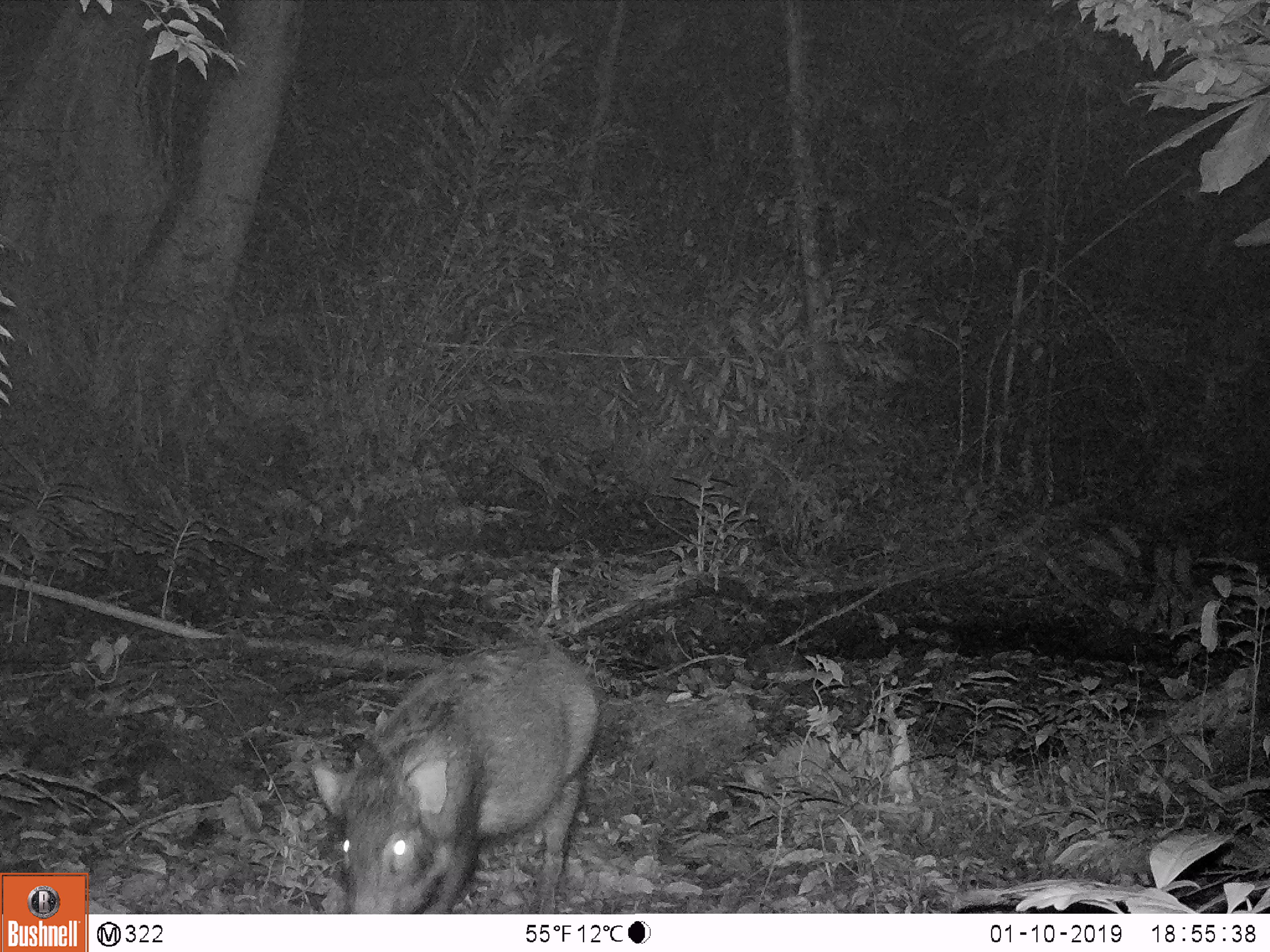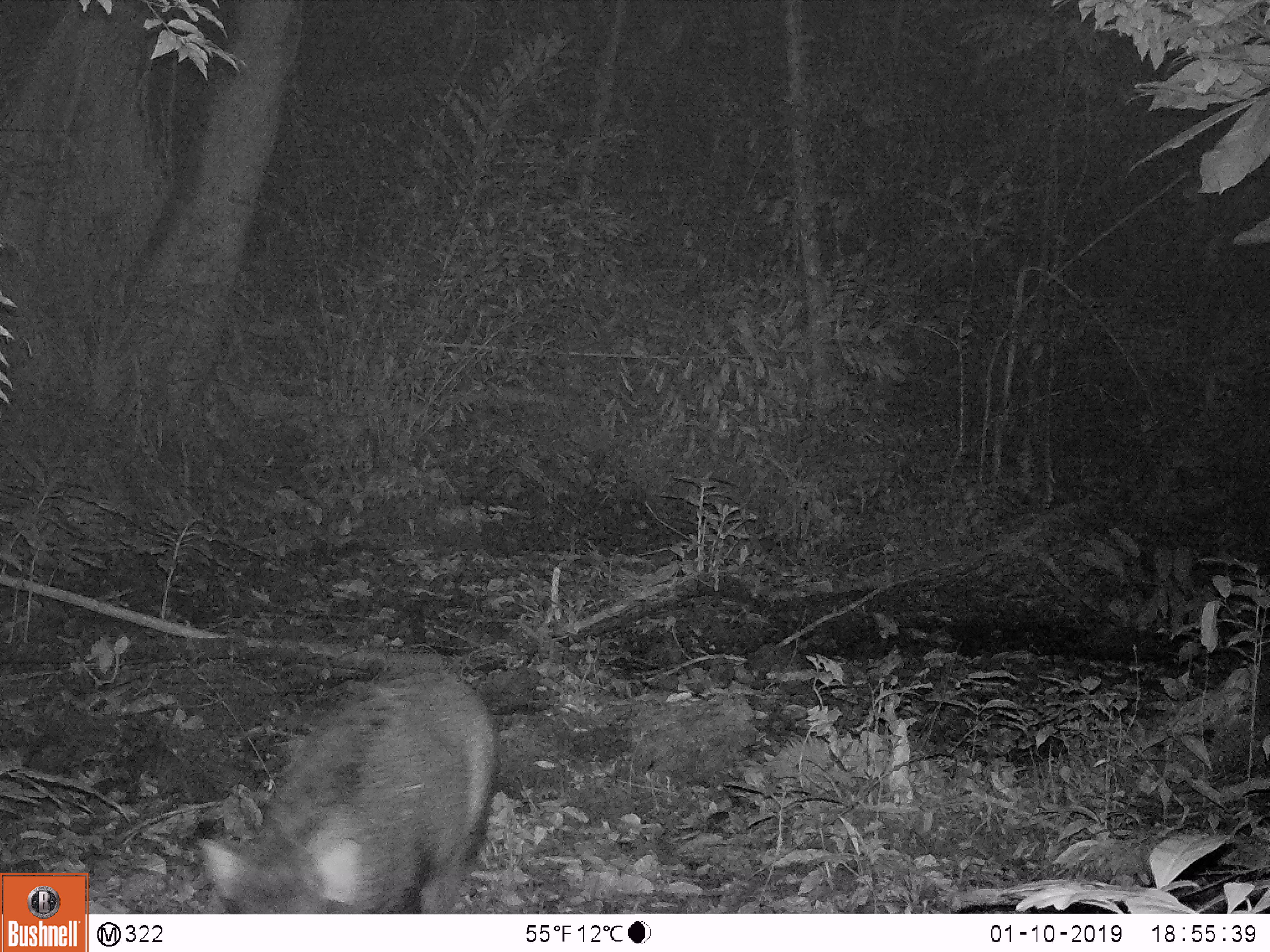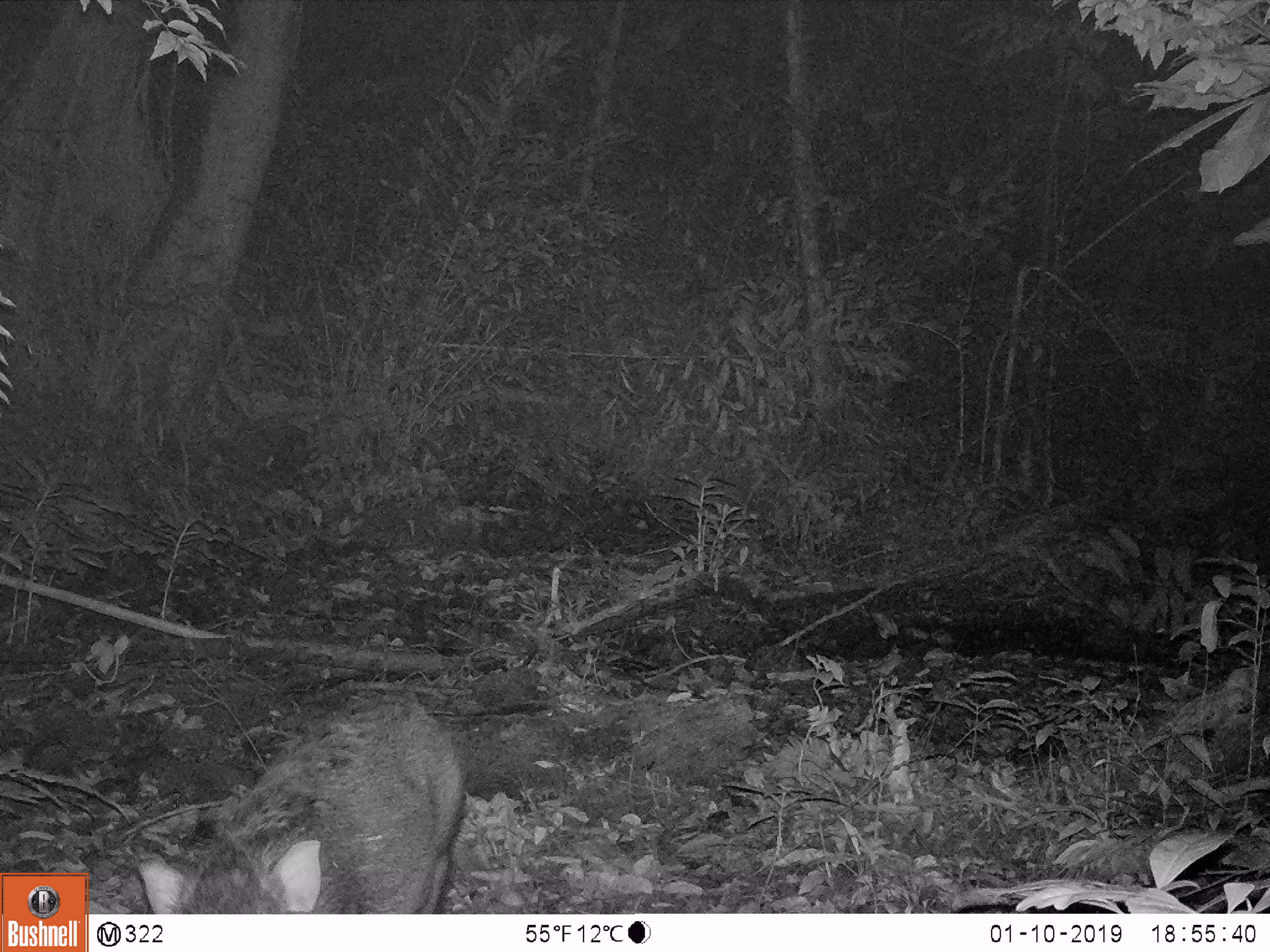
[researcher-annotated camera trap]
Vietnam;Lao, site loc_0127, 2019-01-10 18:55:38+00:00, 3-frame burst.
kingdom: Animalia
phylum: Chordata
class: Mammalia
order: Artiodactyla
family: Suidae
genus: Sus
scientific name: Sus scrofa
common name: eurasian wild pig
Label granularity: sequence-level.